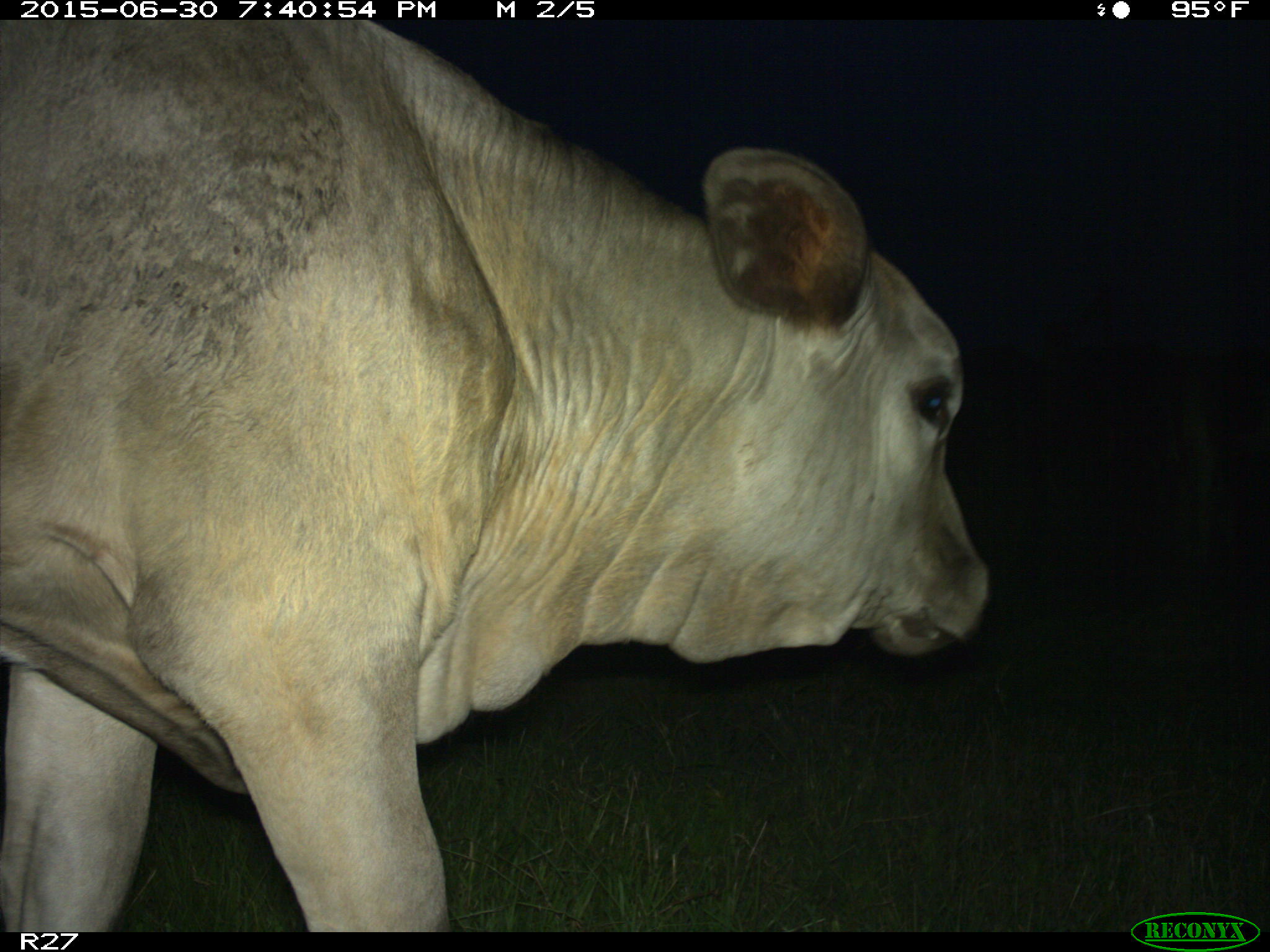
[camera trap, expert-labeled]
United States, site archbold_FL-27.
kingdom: Animalia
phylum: Chordata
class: Mammalia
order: Artiodactyla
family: Bovidae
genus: Bos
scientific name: Bos taurus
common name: domestic cow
Bos taurus (domestic cow).